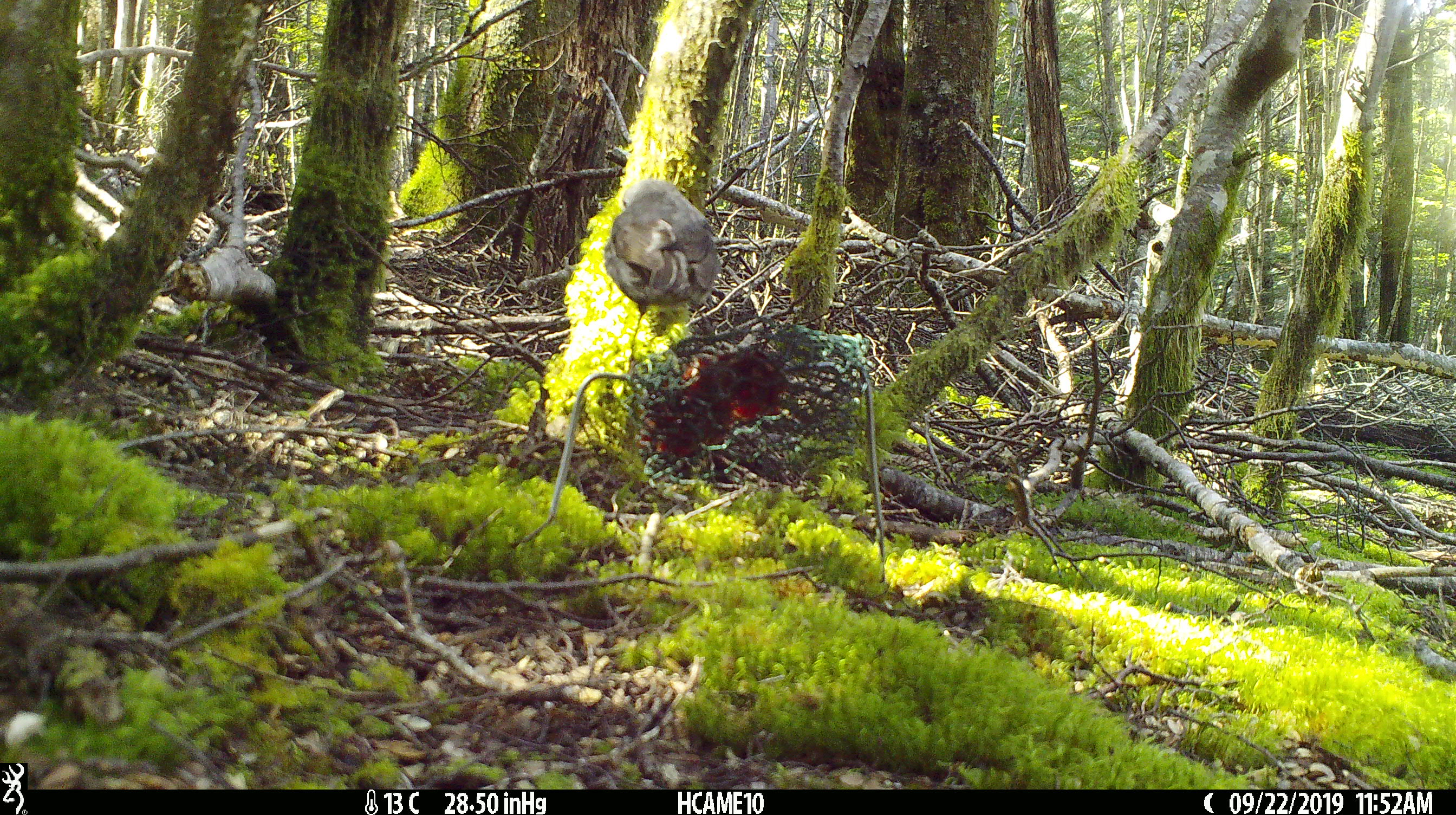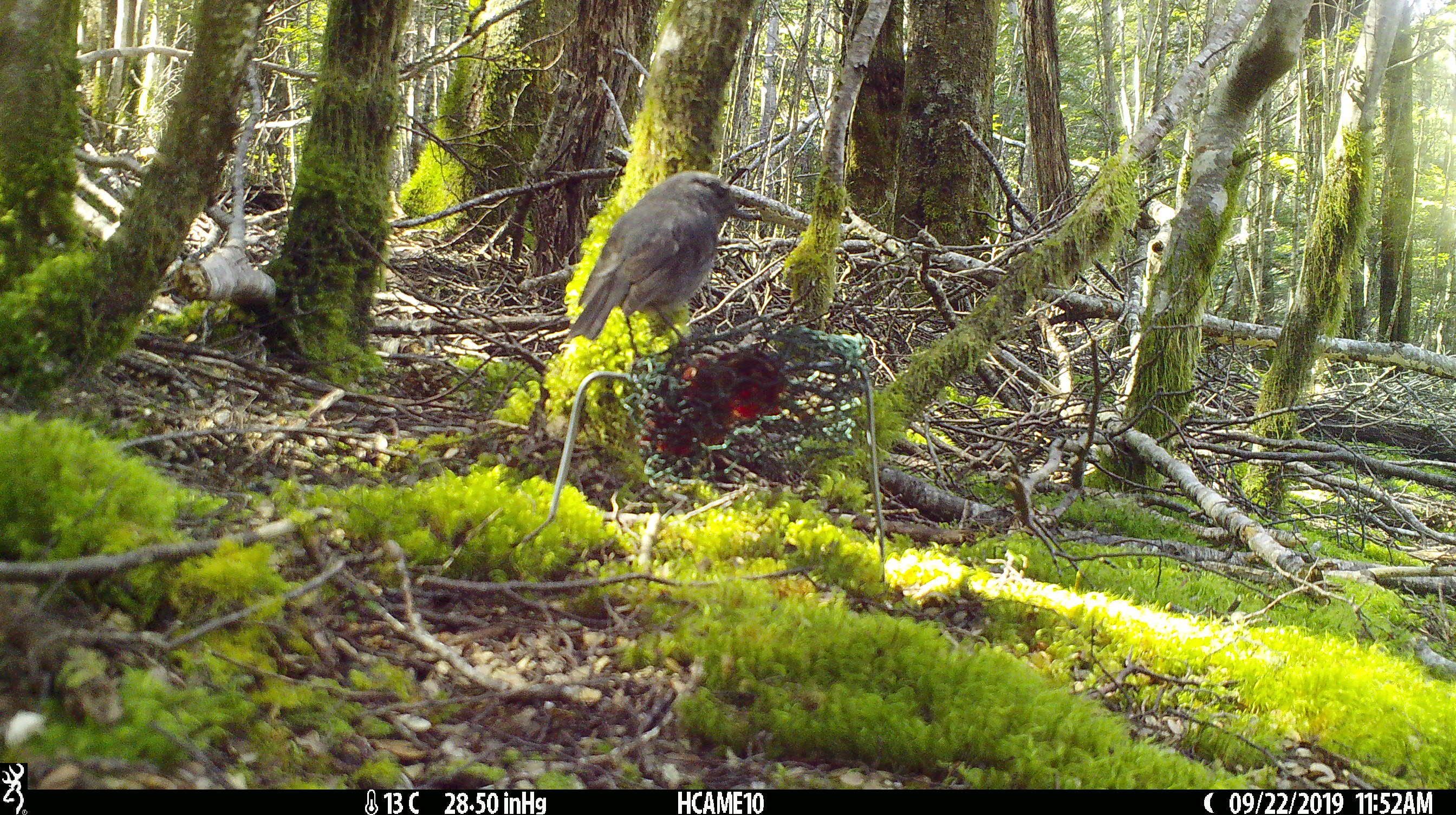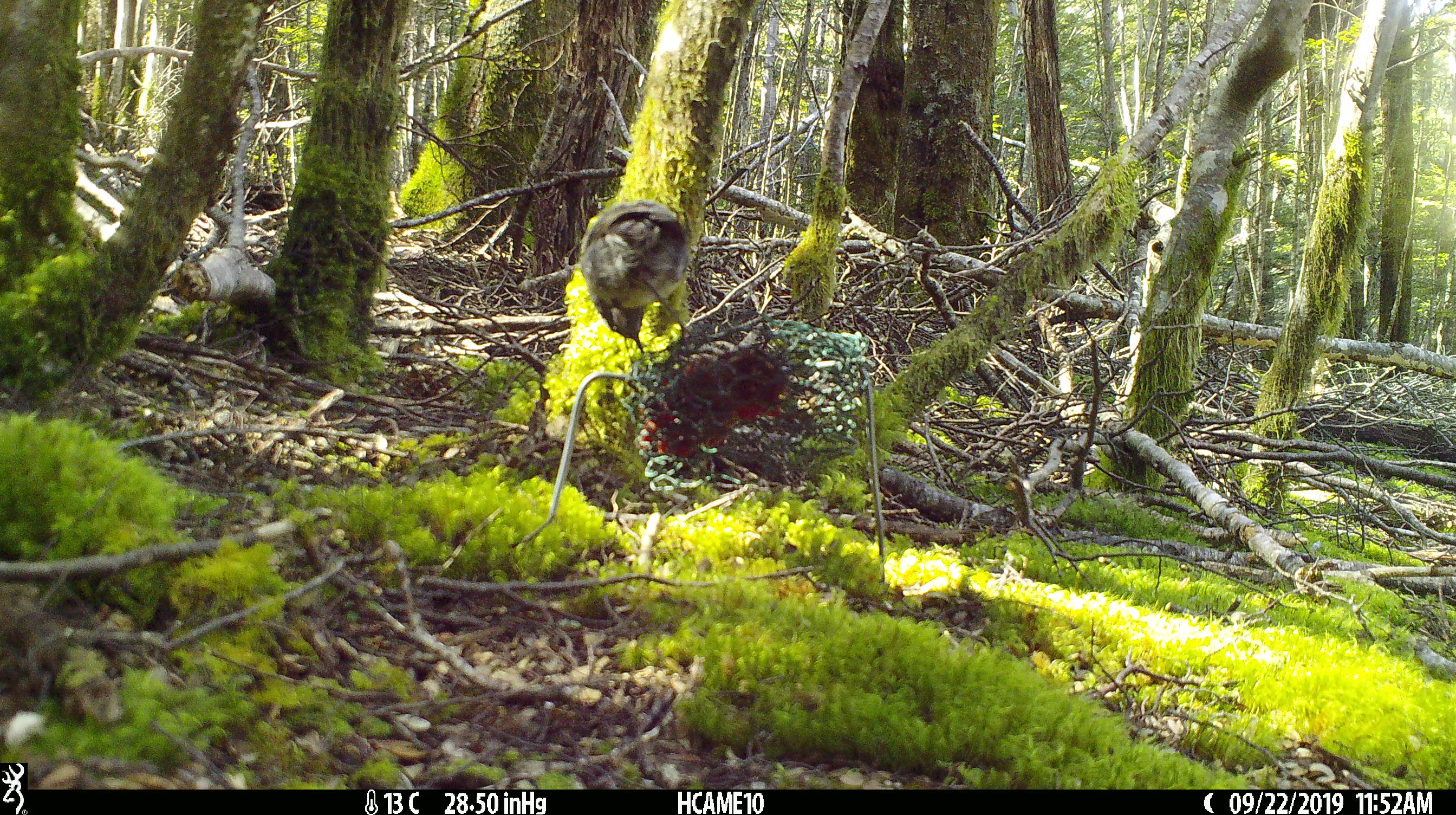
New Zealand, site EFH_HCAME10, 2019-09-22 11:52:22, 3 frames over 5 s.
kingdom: Animalia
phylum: Chordata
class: Aves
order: Passeriformes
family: Petroicidae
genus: Petroica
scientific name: Petroica australis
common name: new zealand robin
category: robin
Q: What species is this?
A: Robin (new zealand robin) (Petroica australis).